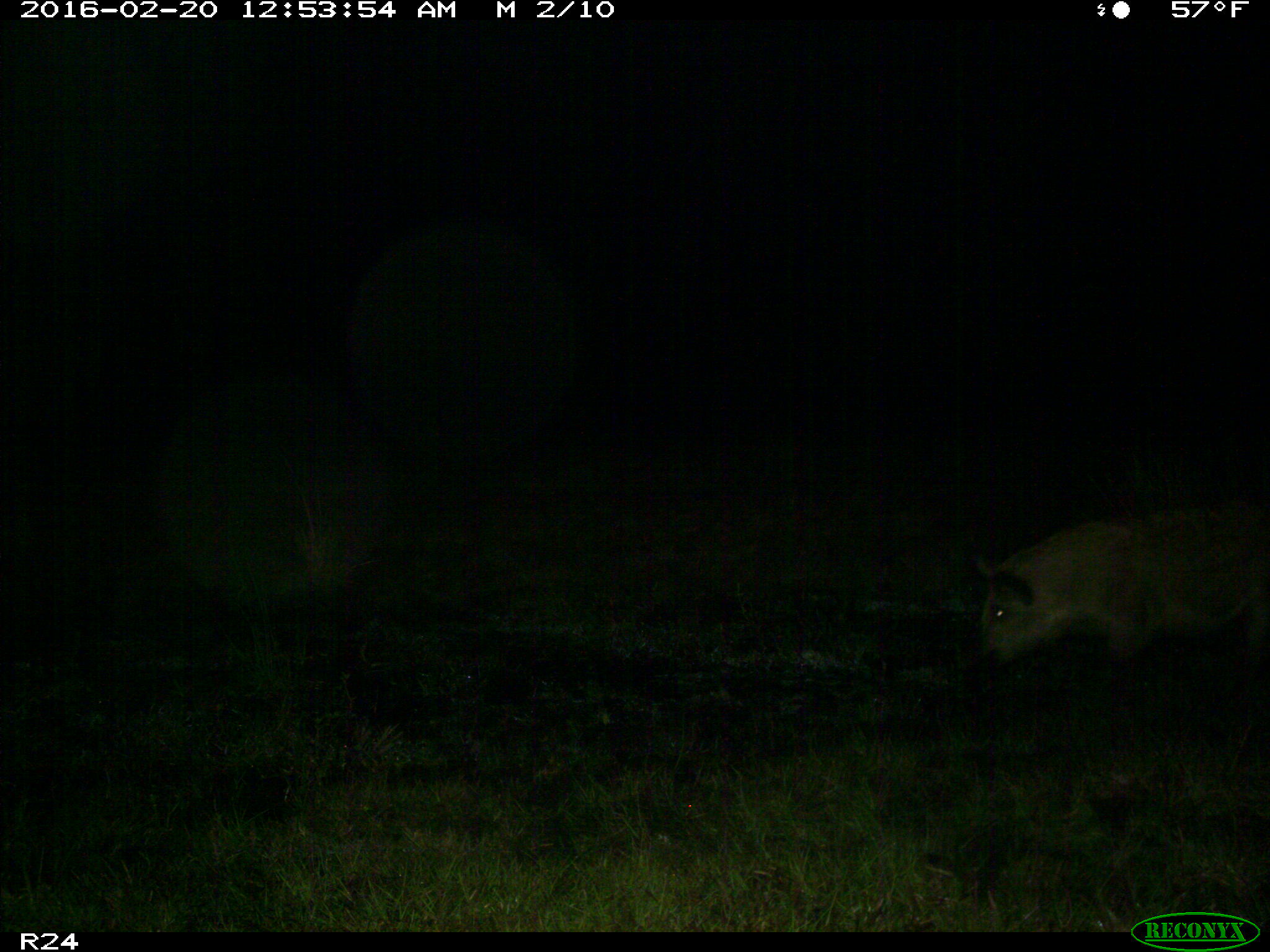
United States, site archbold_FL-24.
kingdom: Animalia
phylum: Chordata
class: Mammalia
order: Artiodactyla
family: Suidae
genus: Sus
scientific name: Sus scrofa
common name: wild boar